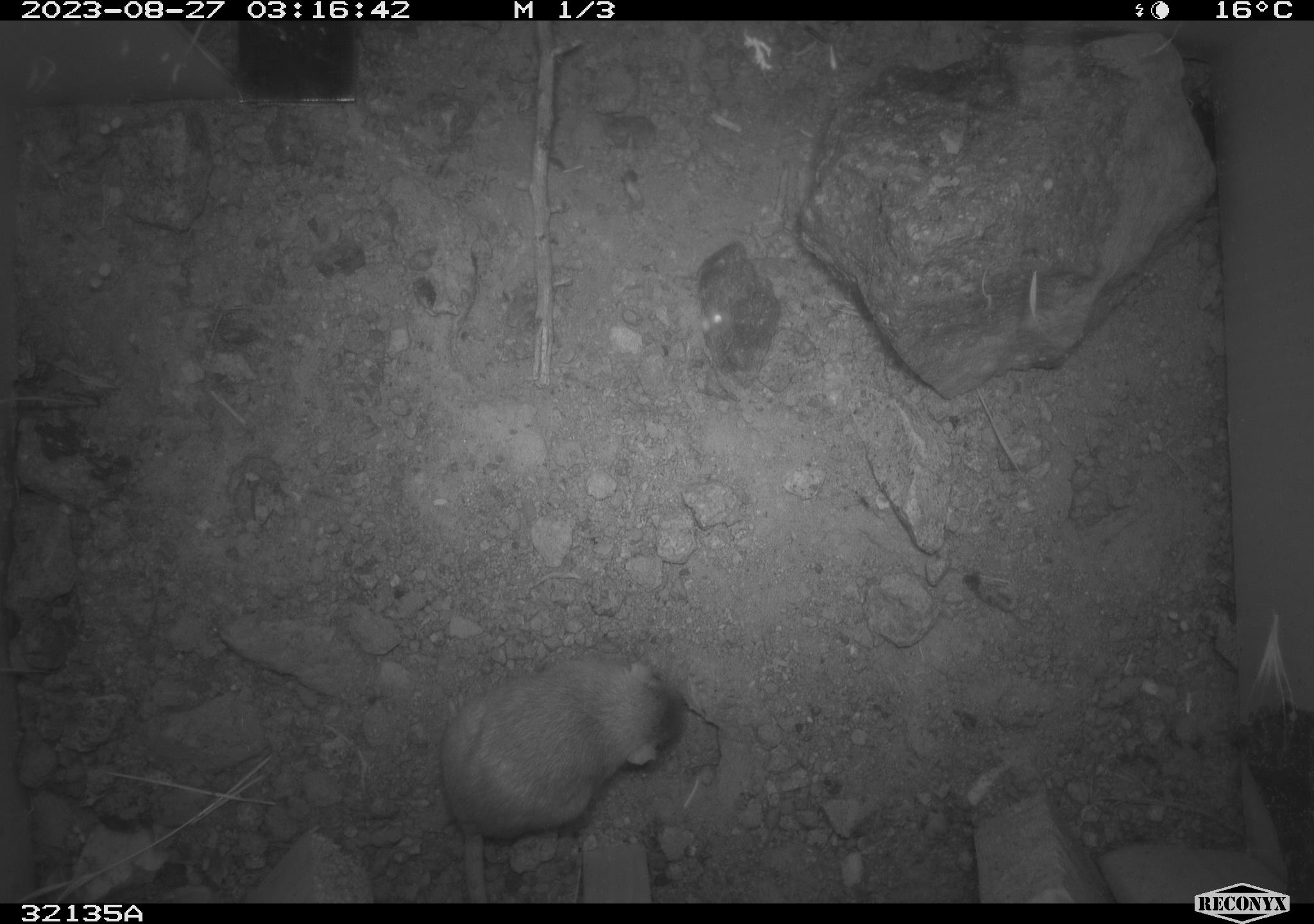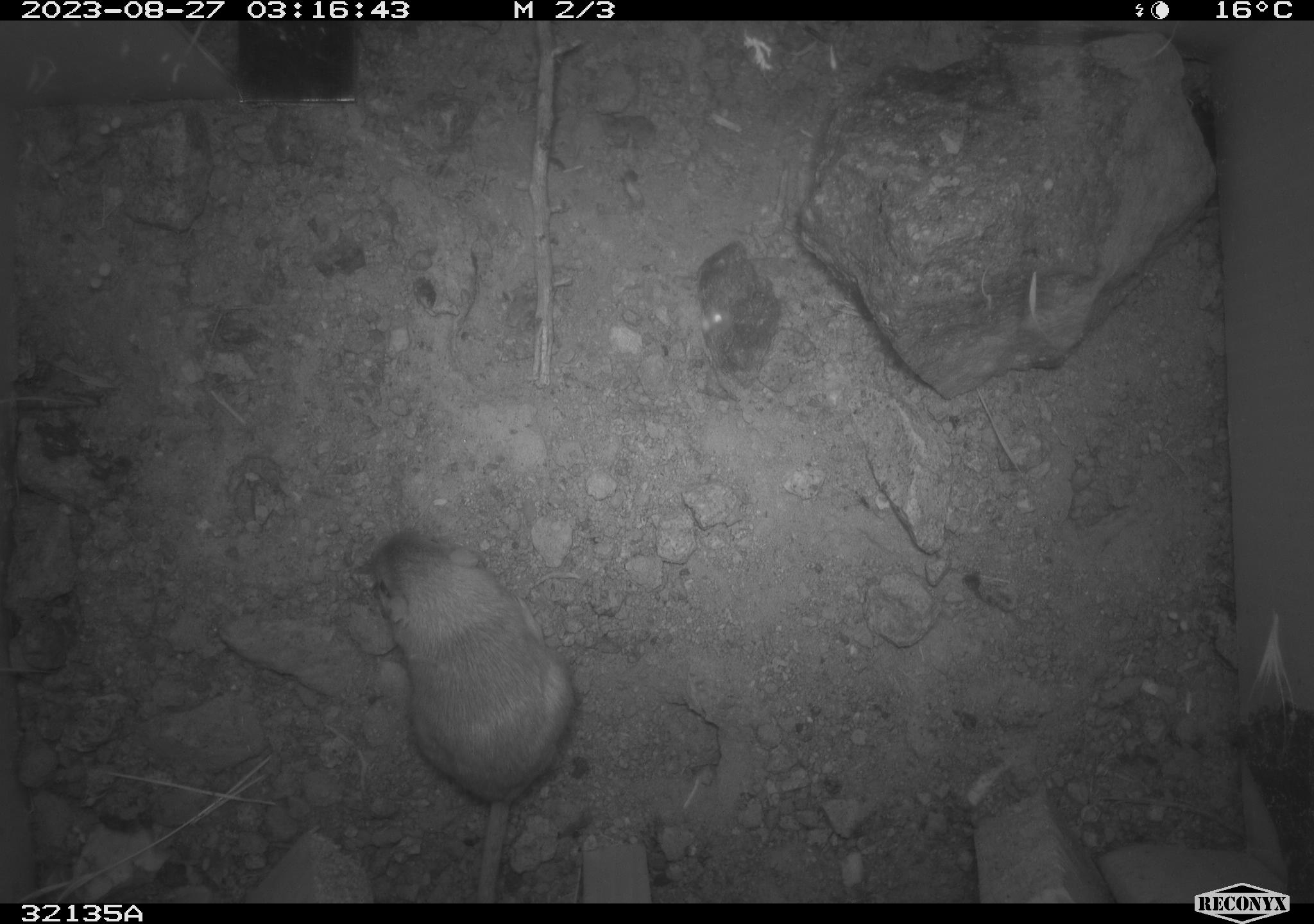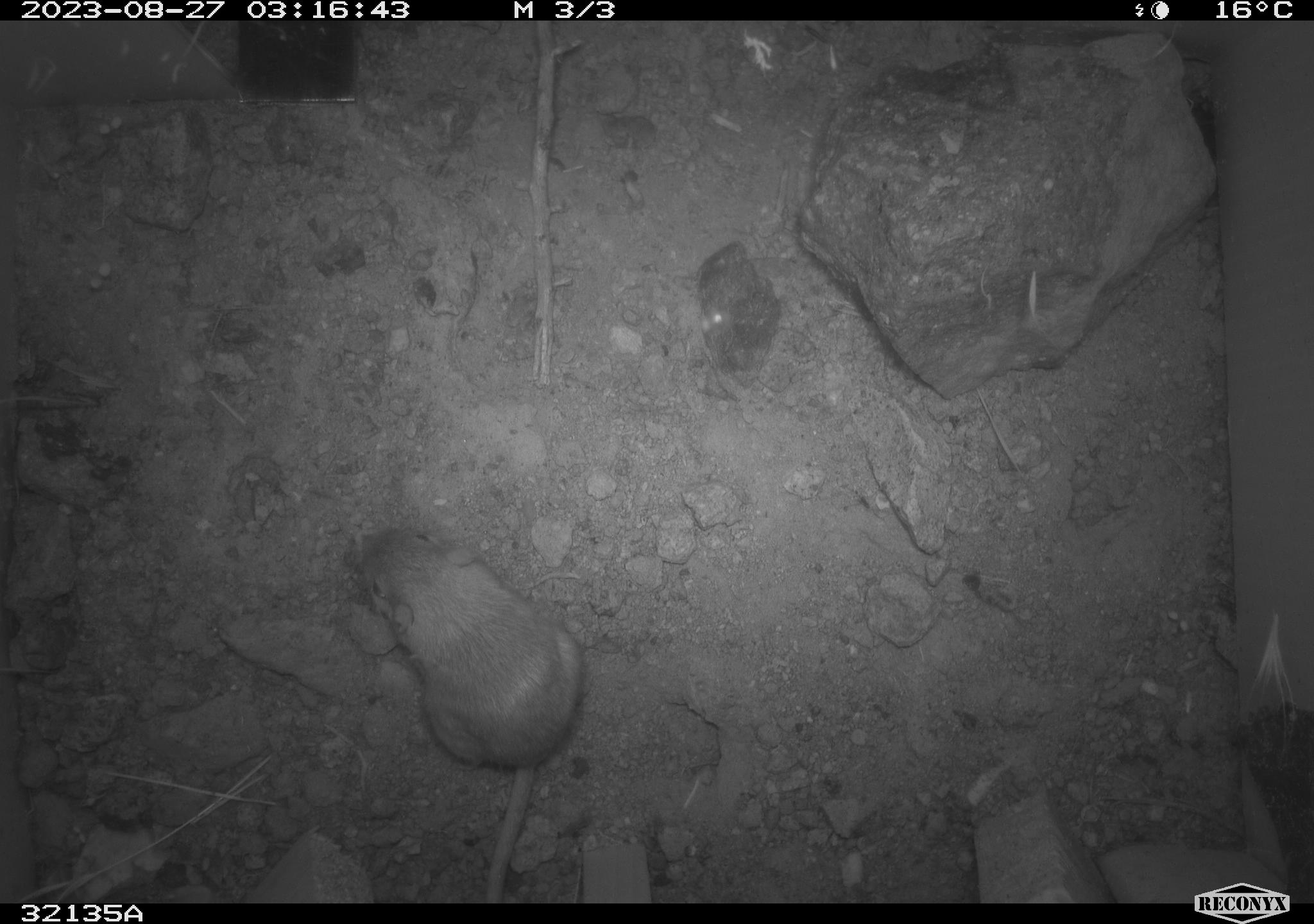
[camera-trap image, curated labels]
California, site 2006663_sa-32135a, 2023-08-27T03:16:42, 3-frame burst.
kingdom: Animalia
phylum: Chordata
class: Mammalia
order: Rodentia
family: Heteromyidae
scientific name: Heteromyidae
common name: kangaroo rats and pocket mice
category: heteromyidae family